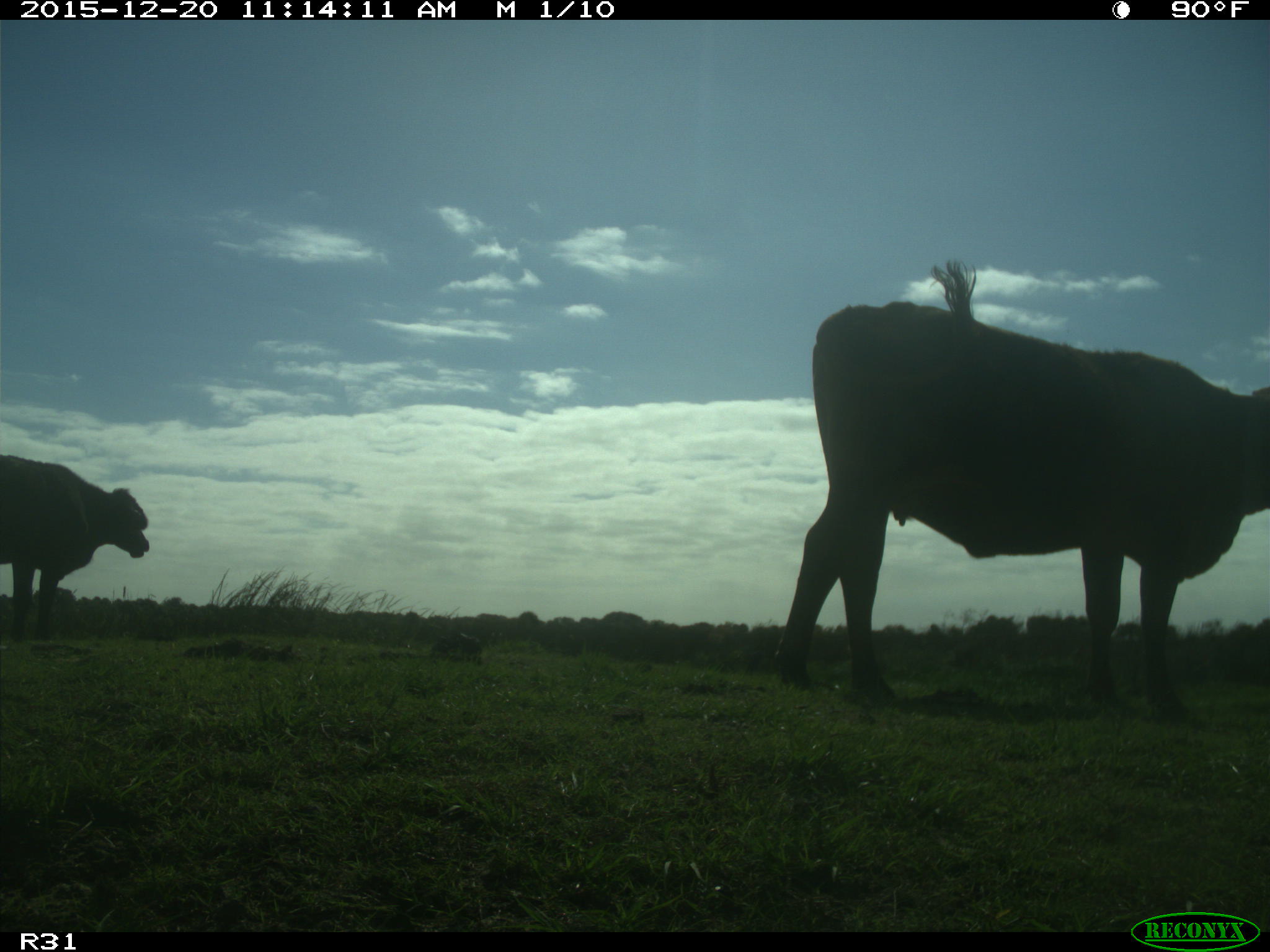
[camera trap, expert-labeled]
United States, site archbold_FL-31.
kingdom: Animalia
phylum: Chordata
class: Mammalia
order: Artiodactyla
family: Bovidae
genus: Bos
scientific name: Bos taurus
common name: domestic cow